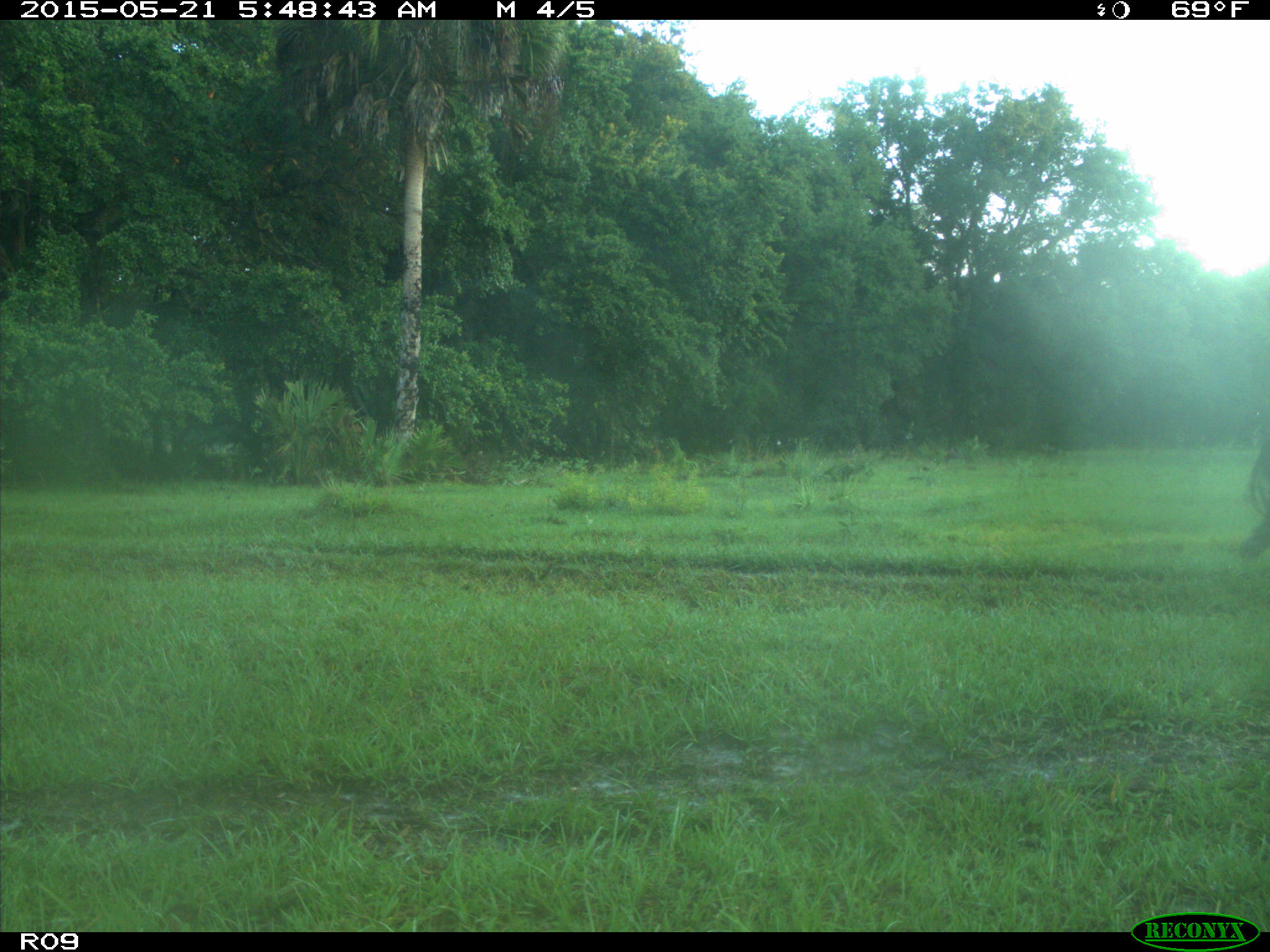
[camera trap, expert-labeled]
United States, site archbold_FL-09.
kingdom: Animalia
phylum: Chordata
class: Mammalia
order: Artiodactyla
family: Bovidae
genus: Bos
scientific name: Bos taurus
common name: domestic cow